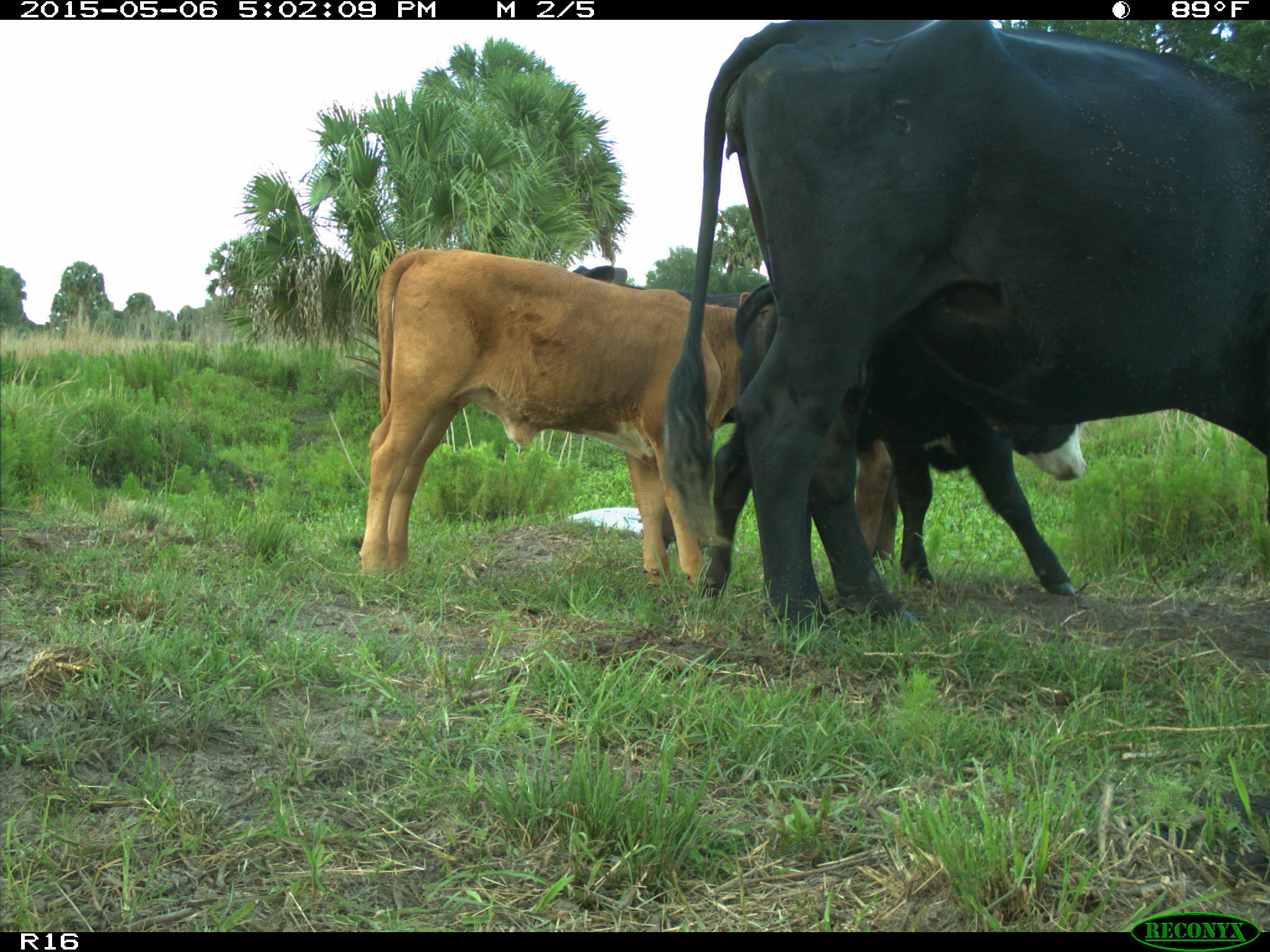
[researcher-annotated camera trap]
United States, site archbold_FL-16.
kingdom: Animalia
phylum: Chordata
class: Mammalia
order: Artiodactyla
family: Bovidae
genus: Bos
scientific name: Bos taurus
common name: domestic cow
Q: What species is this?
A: Bos taurus (domestic cow).